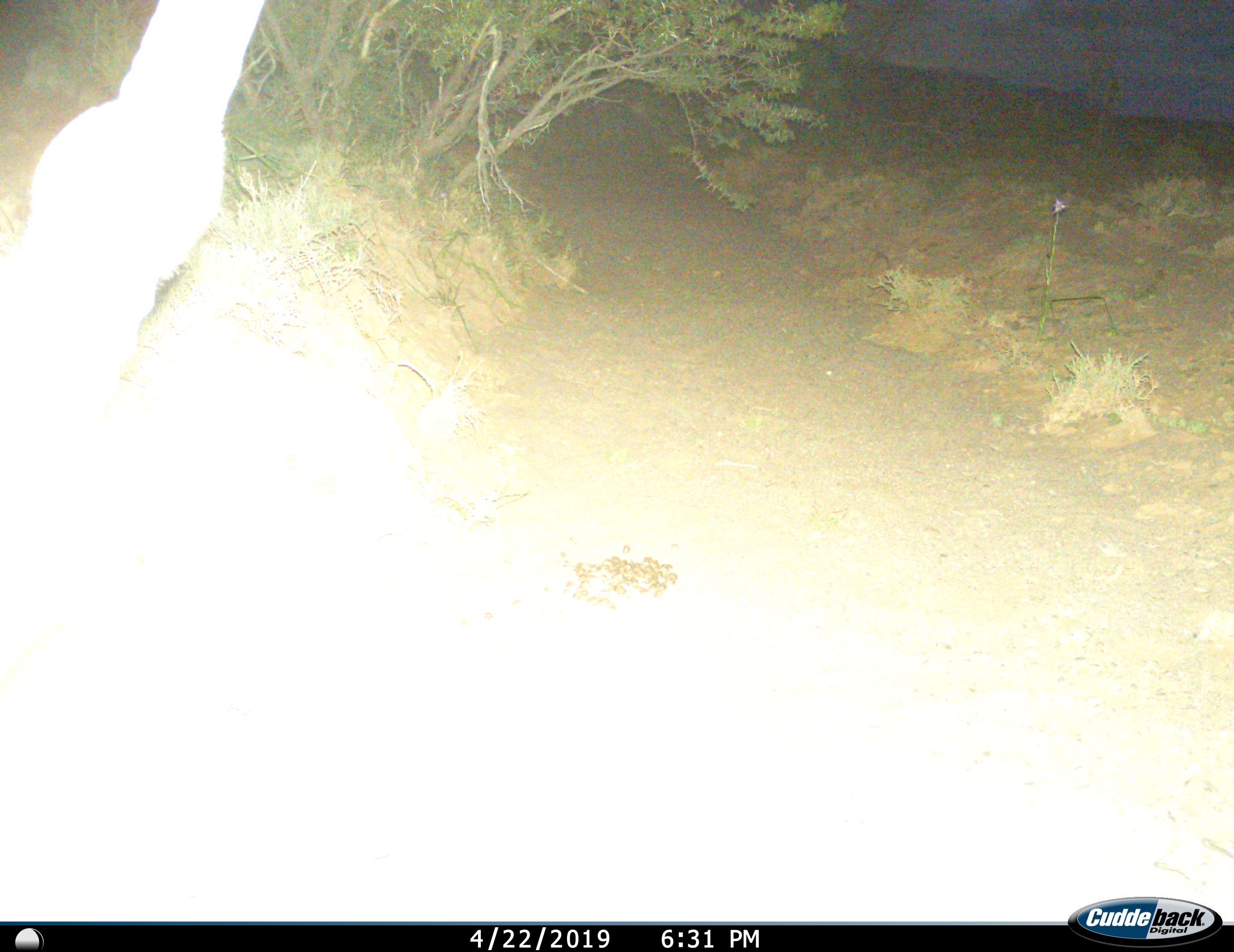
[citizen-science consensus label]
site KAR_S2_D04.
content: unidentified animal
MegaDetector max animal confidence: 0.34